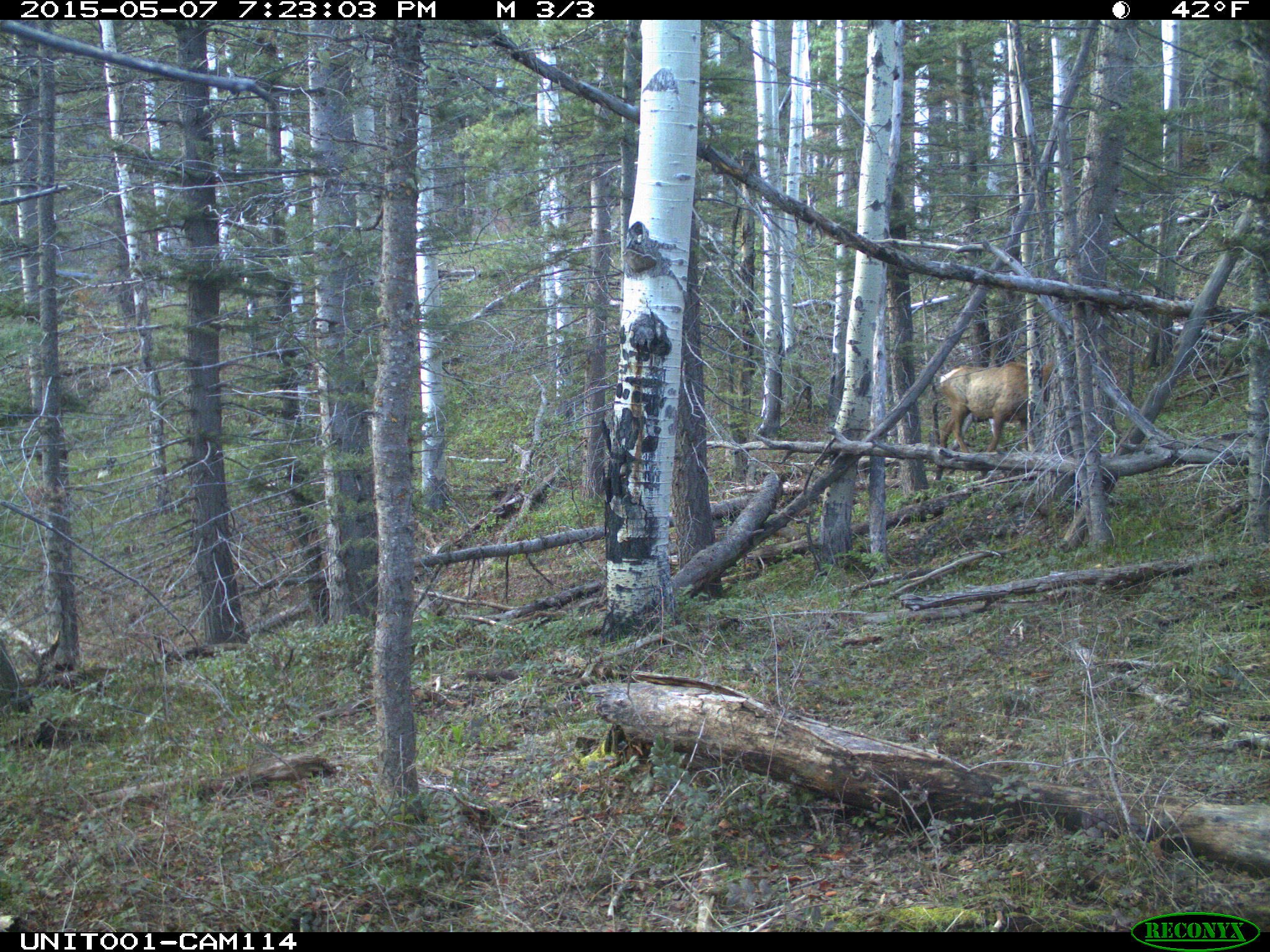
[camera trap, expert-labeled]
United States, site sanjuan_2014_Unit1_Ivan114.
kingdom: Animalia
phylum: Chordata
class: Mammalia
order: Artiodactyla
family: Cervidae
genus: Cervus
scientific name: Cervus elaphus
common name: red deer